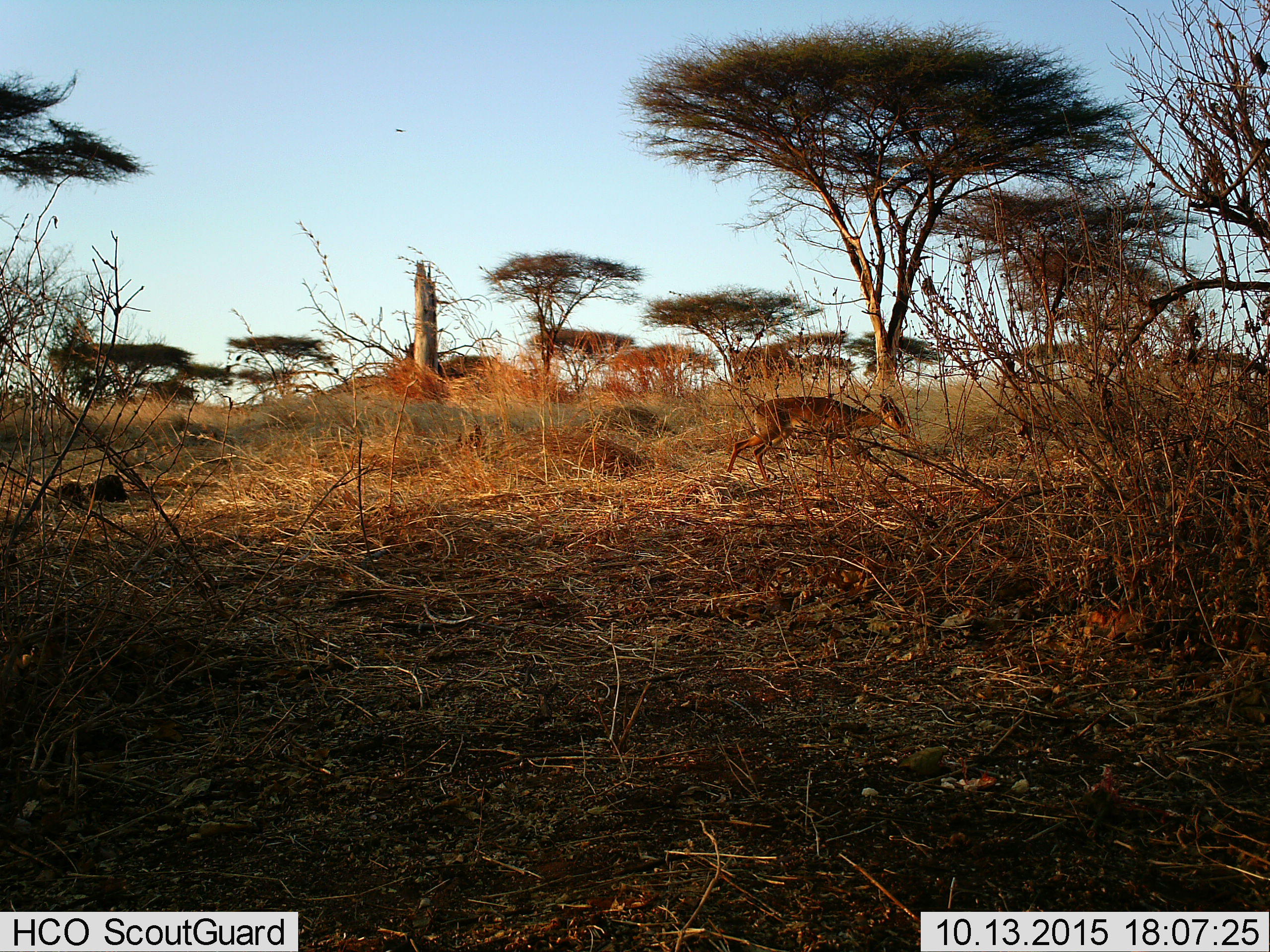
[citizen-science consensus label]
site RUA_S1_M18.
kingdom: Animalia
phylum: Chordata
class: Mammalia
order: Artiodactyla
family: Bovidae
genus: Madoqua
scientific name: Madoqua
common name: dik-dik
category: dikdik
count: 1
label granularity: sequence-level